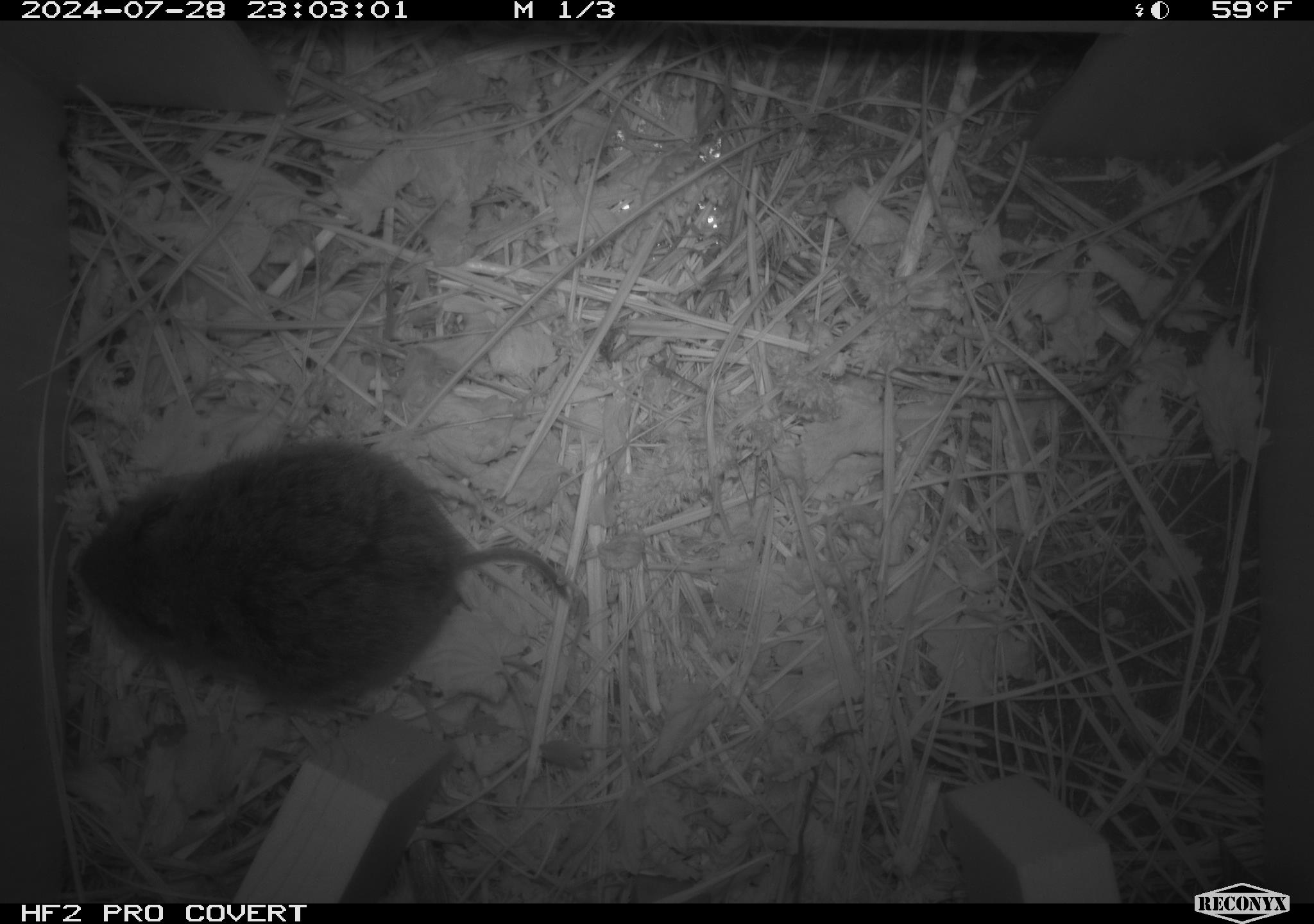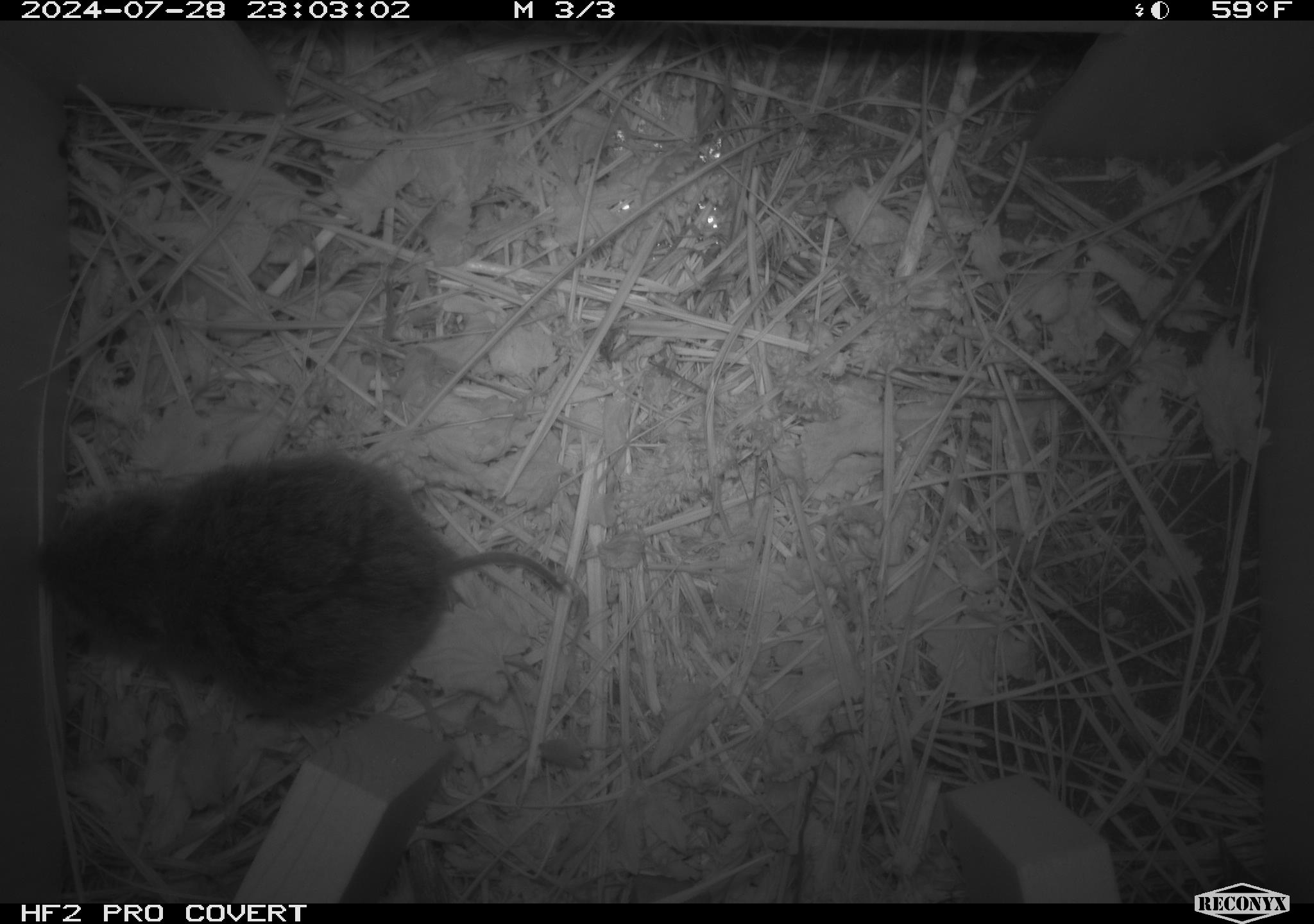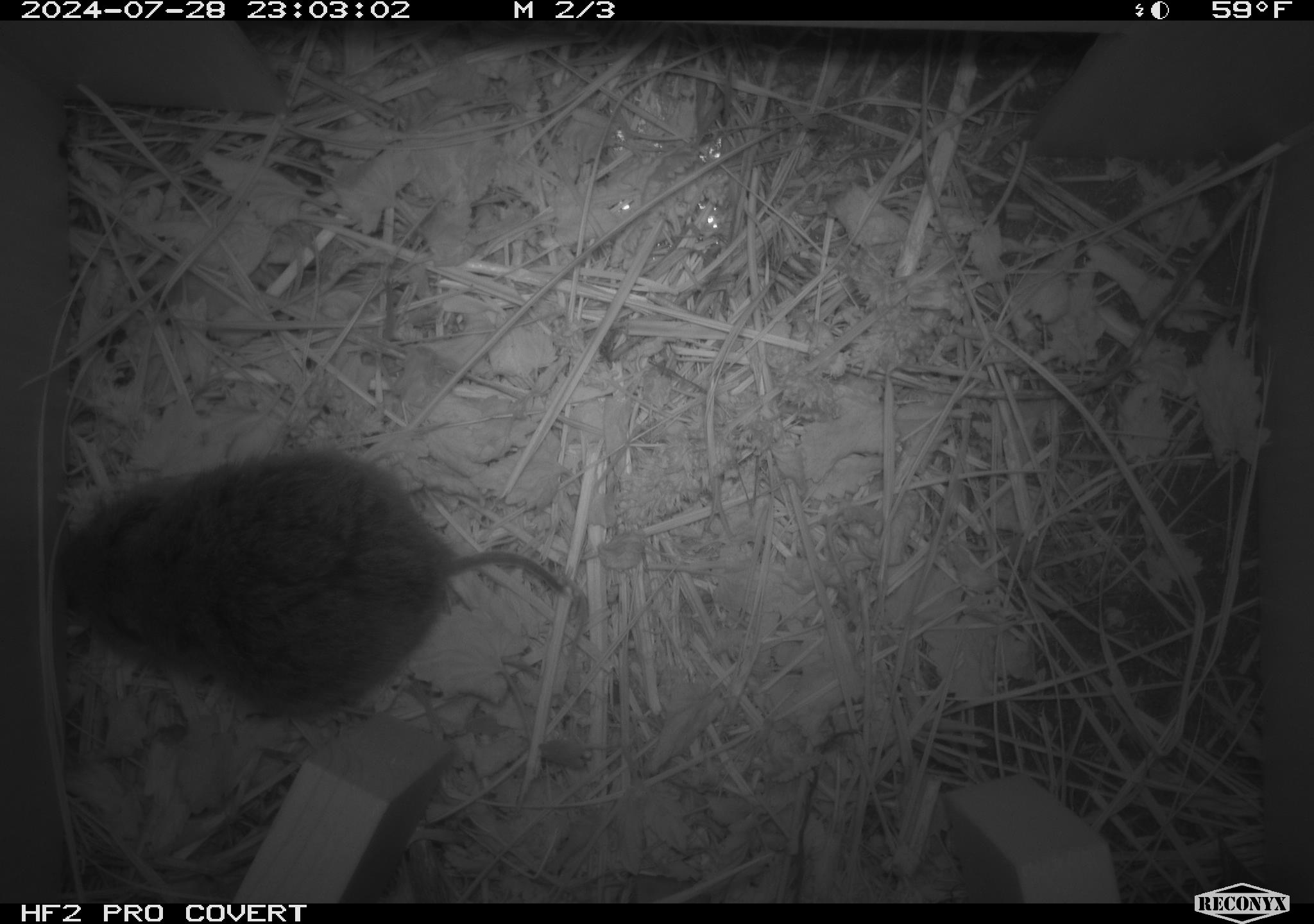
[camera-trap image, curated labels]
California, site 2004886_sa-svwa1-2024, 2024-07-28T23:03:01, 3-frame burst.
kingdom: Animalia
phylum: Chordata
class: Mammalia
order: Rodentia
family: Cricetidae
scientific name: Arvicolinae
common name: voles, lemmings, and muskrats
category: arvicolinae subfamily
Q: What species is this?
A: Arvicolinae subfamily (voles, lemmings, and muskrats) (Arvicolinae).